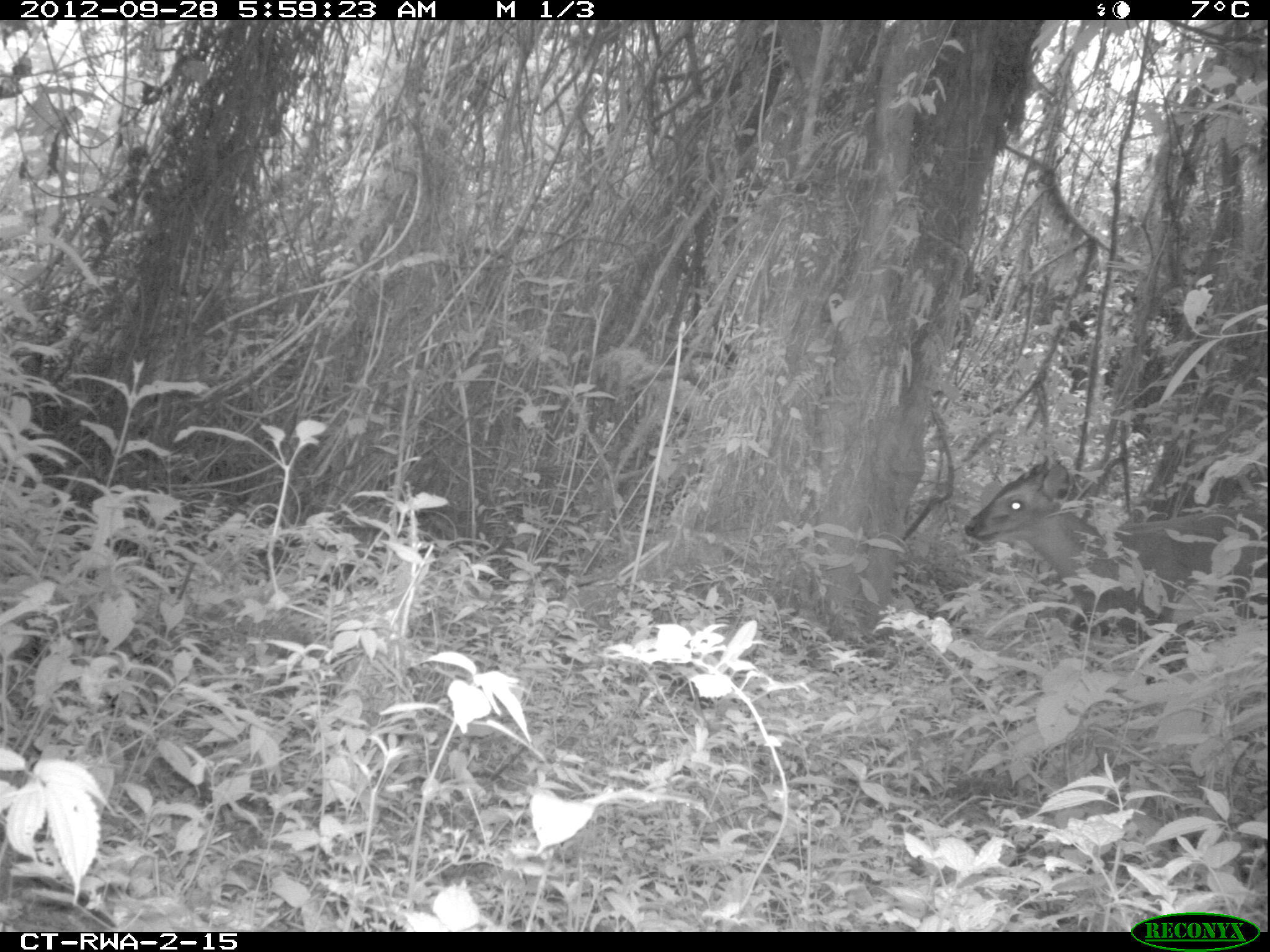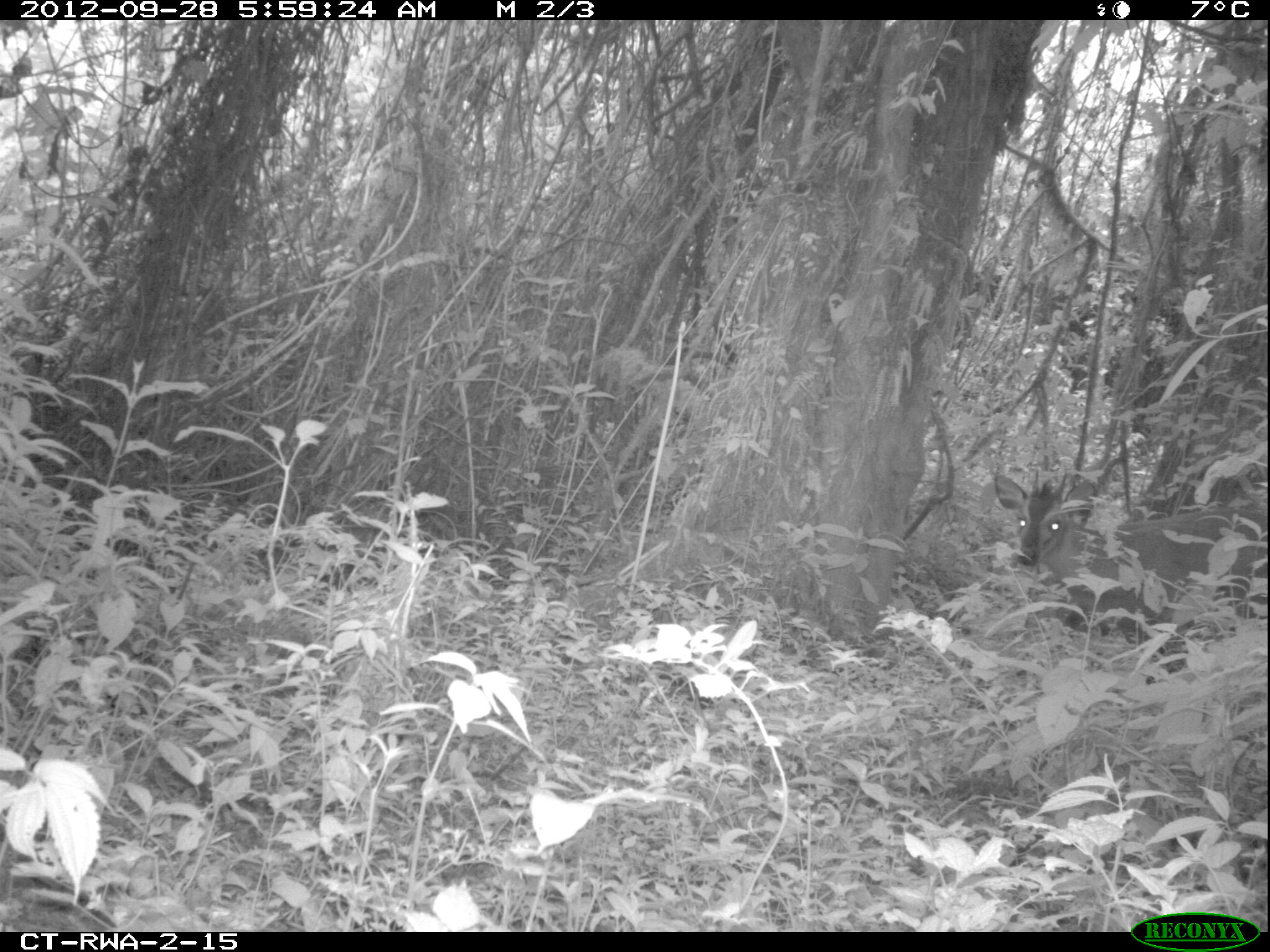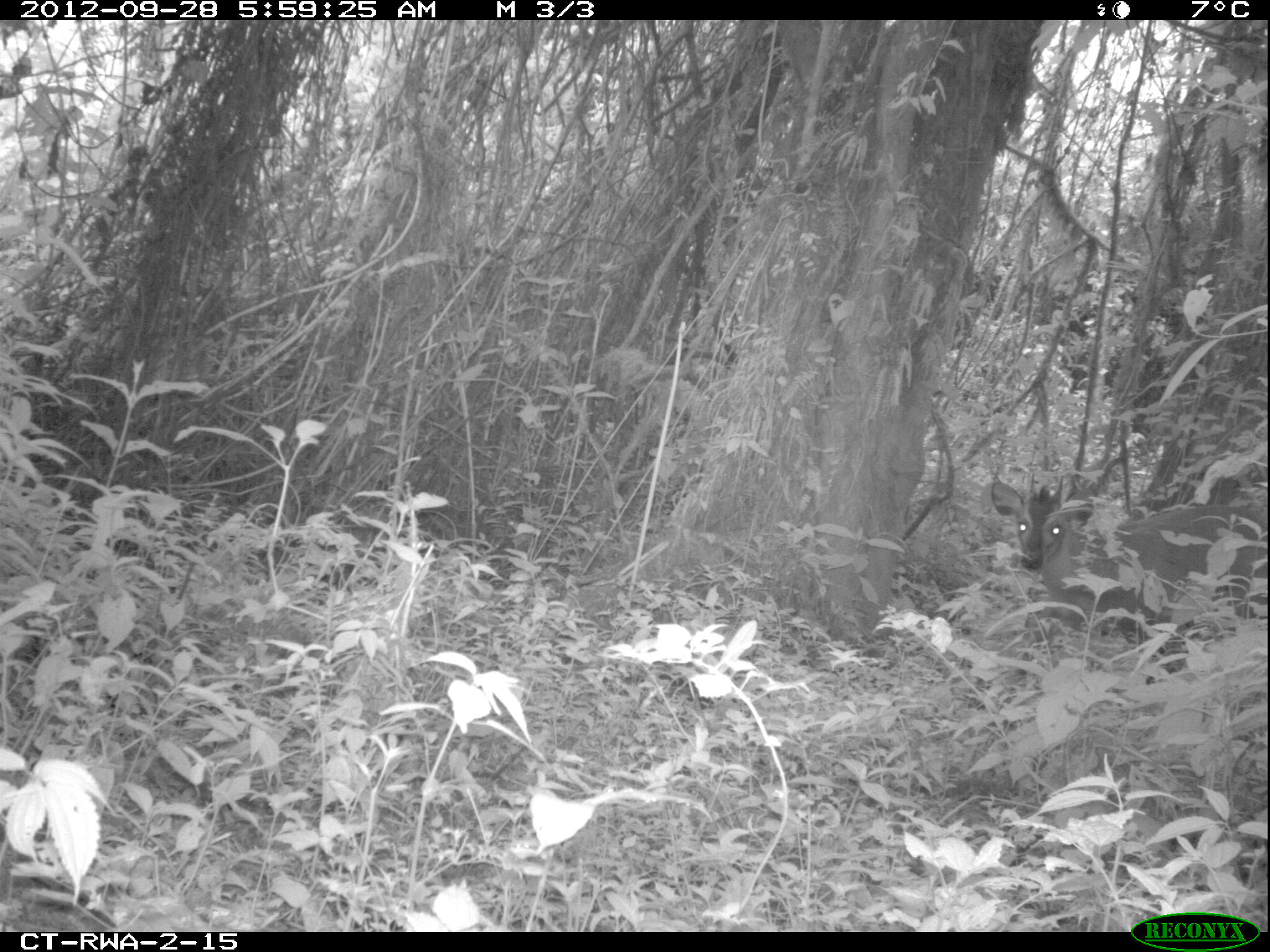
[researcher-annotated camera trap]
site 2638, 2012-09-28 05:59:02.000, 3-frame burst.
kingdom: Animalia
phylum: Chordata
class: Mammalia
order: Artiodactyla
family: Bovidae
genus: Cephalophus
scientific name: Cephalophus nigrifrons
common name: black-fronted duiker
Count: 1.